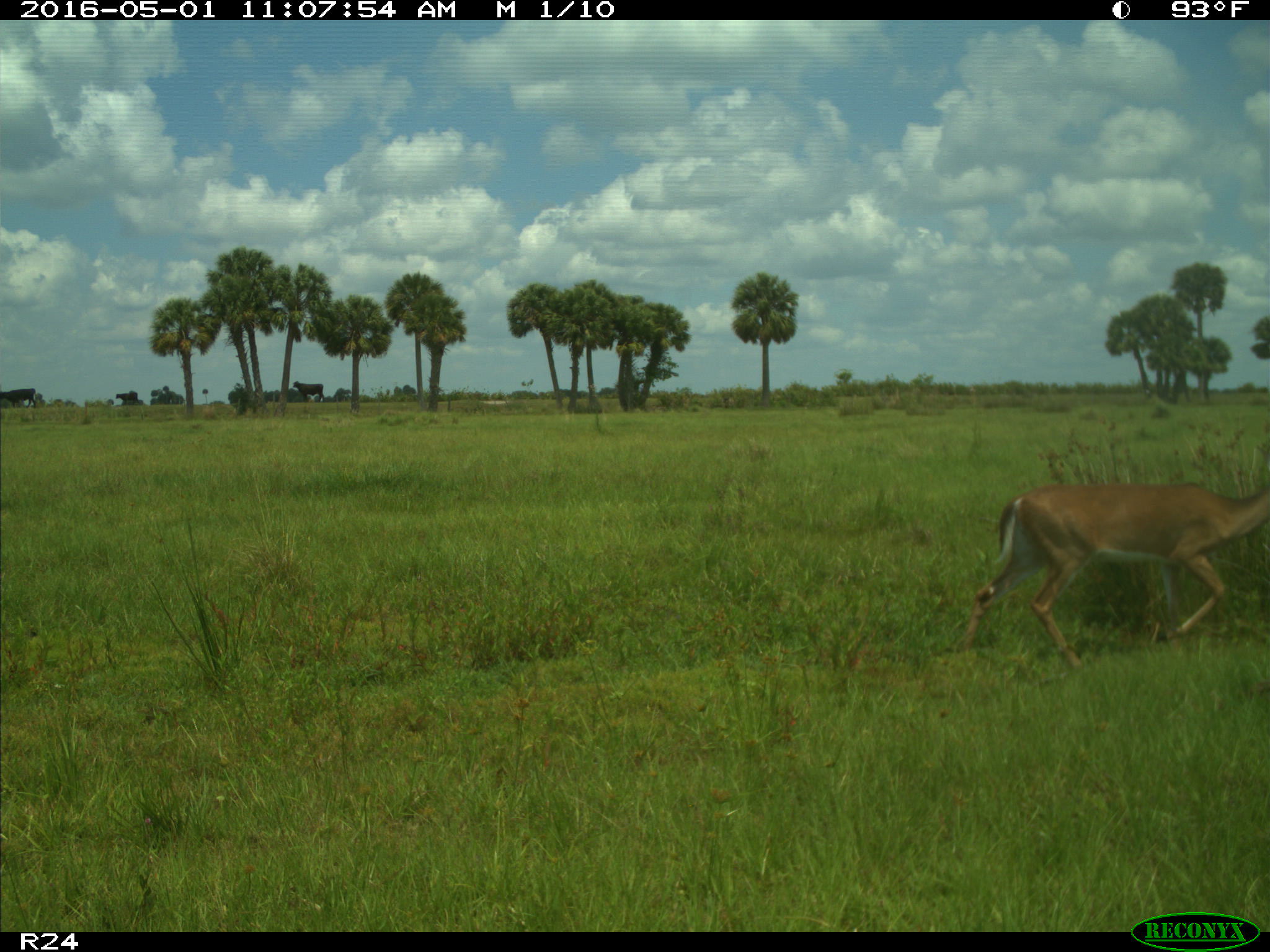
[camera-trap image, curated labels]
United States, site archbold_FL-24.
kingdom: Animalia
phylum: Chordata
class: Mammalia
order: Artiodactyla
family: Cervidae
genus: Odocoileus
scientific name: Odocoileus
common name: deer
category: unidentified deer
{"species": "unidentified deer (deer) (Odocoileus)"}